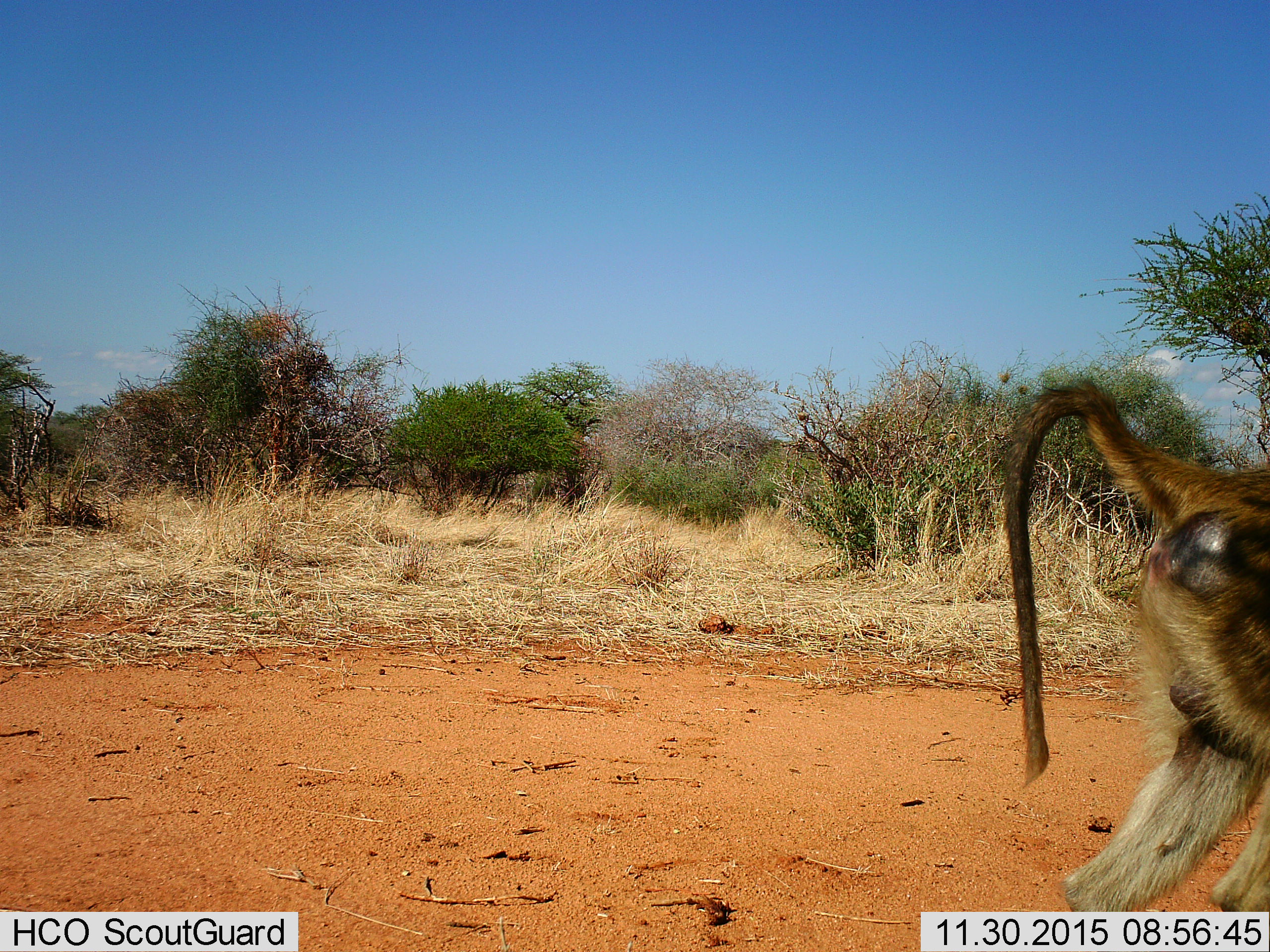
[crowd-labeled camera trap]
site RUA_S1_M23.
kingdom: Animalia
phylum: Chordata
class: Mammalia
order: Primates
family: Cercopithecidae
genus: Papio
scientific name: Papio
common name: baboon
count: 1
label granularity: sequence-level